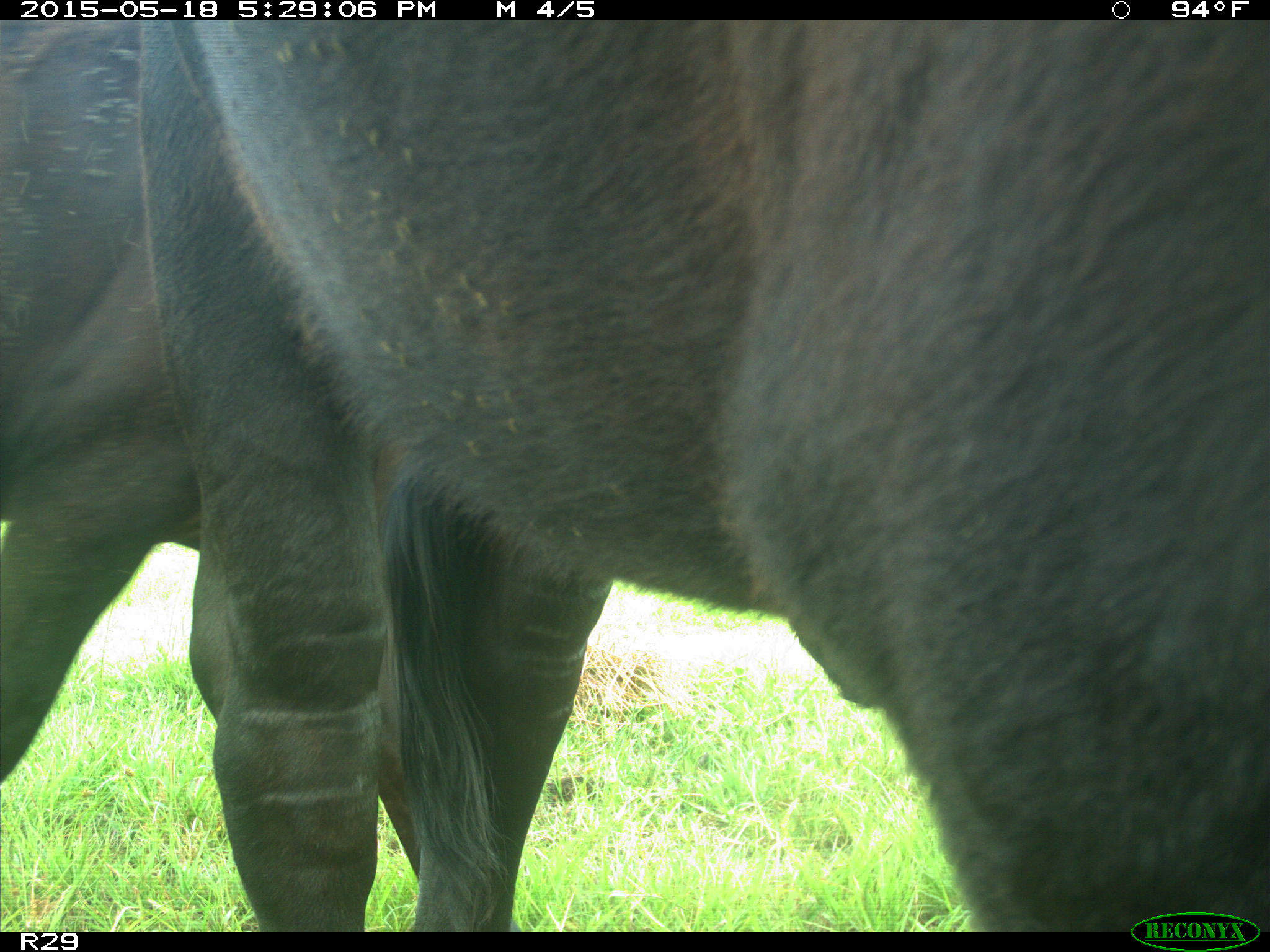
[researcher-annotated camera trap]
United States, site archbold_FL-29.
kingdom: Animalia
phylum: Chordata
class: Mammalia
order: Artiodactyla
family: Bovidae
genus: Bos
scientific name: Bos taurus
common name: domestic cow